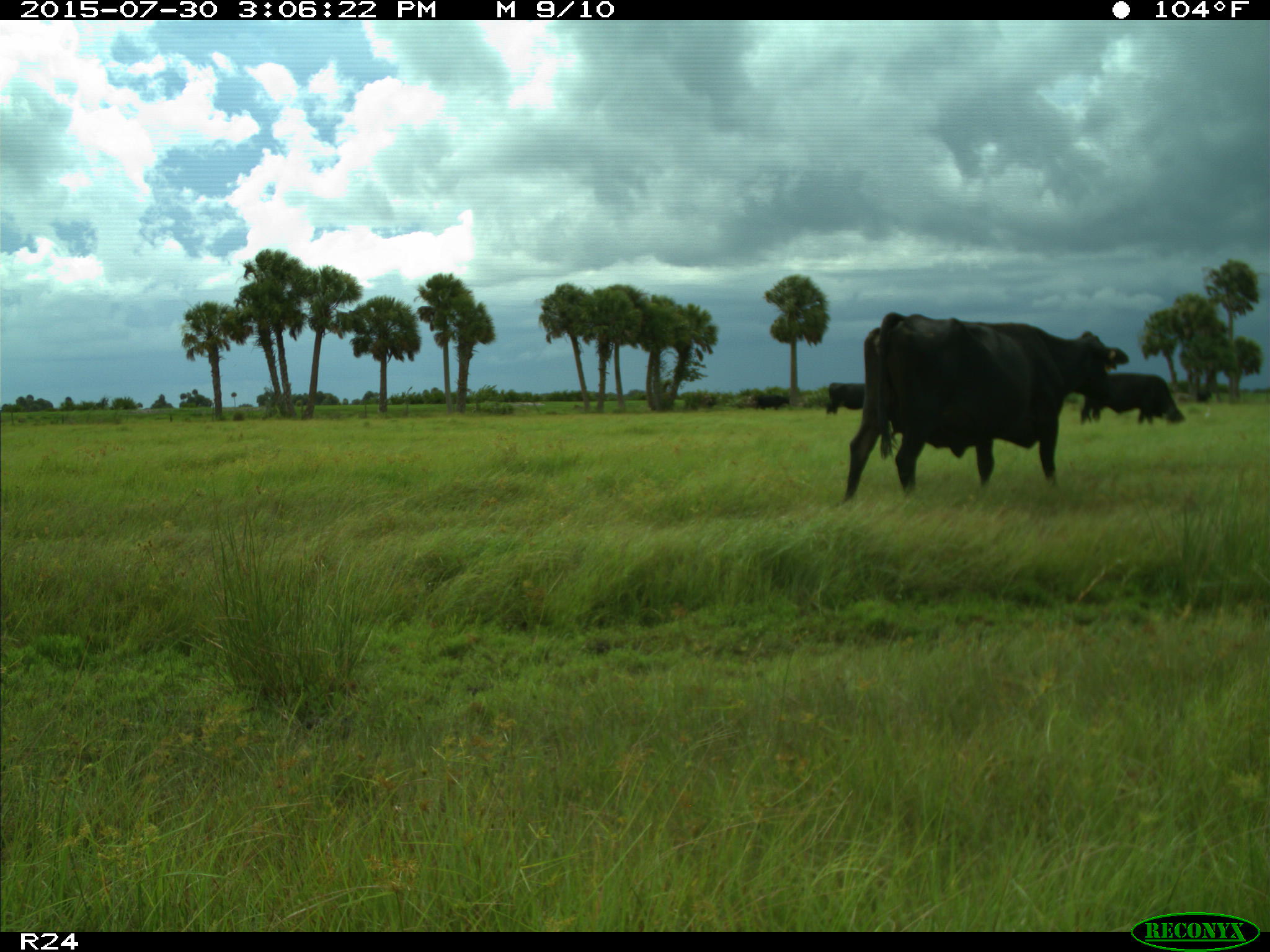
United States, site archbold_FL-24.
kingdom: Animalia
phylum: Chordata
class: Mammalia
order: Artiodactyla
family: Bovidae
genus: Bos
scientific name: Bos taurus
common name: domestic cow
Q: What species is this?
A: Bos taurus (domestic cow).